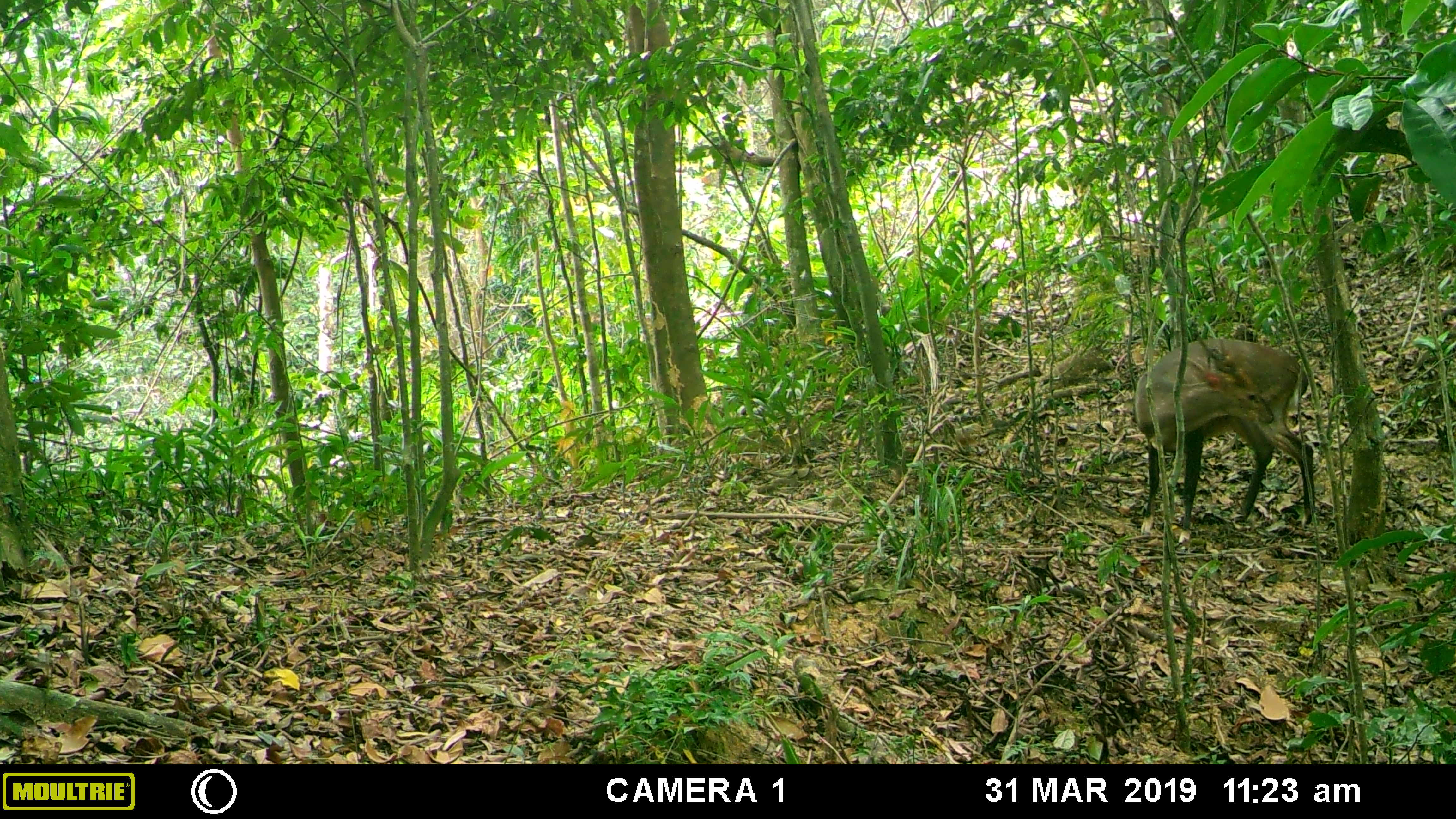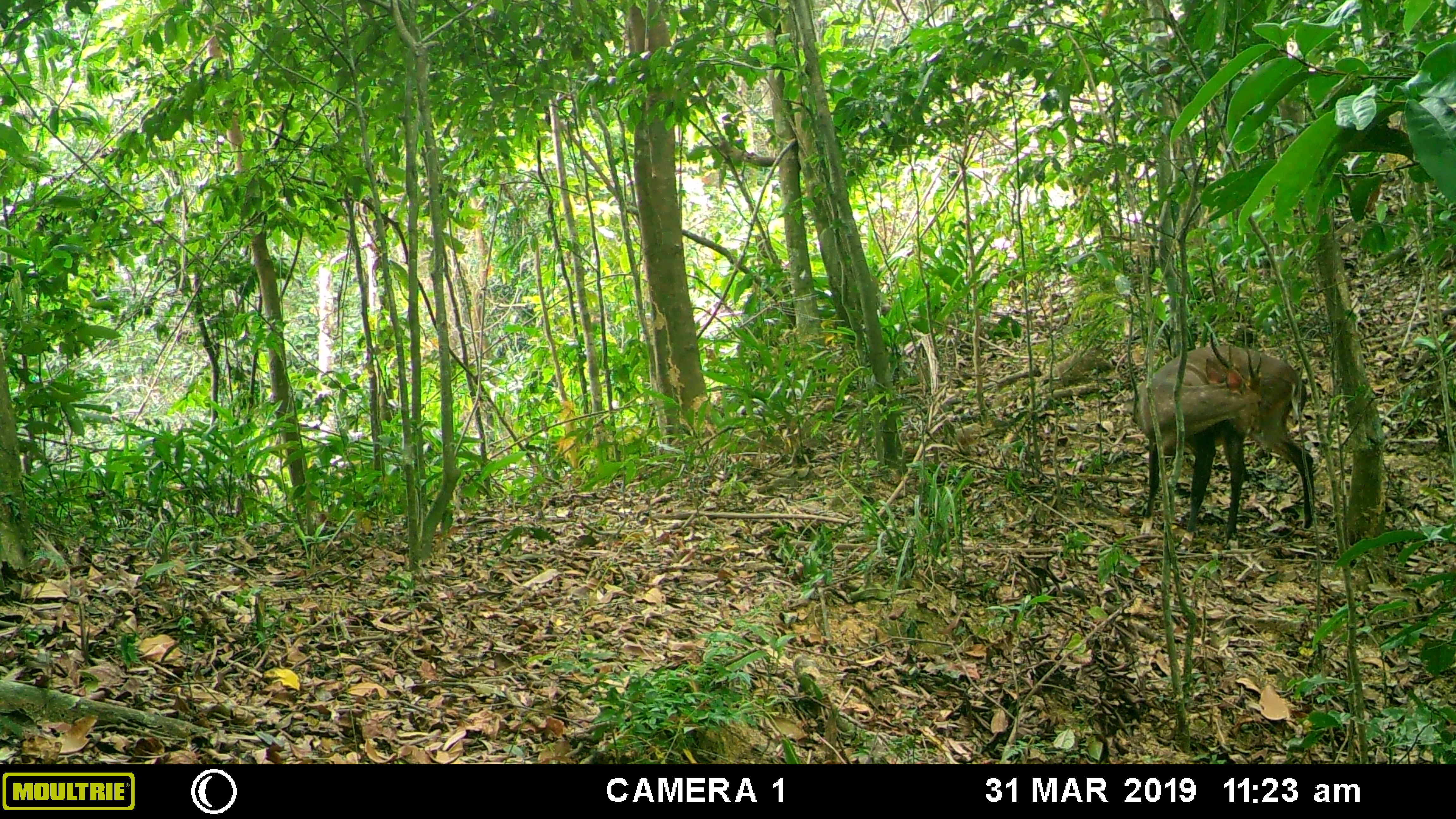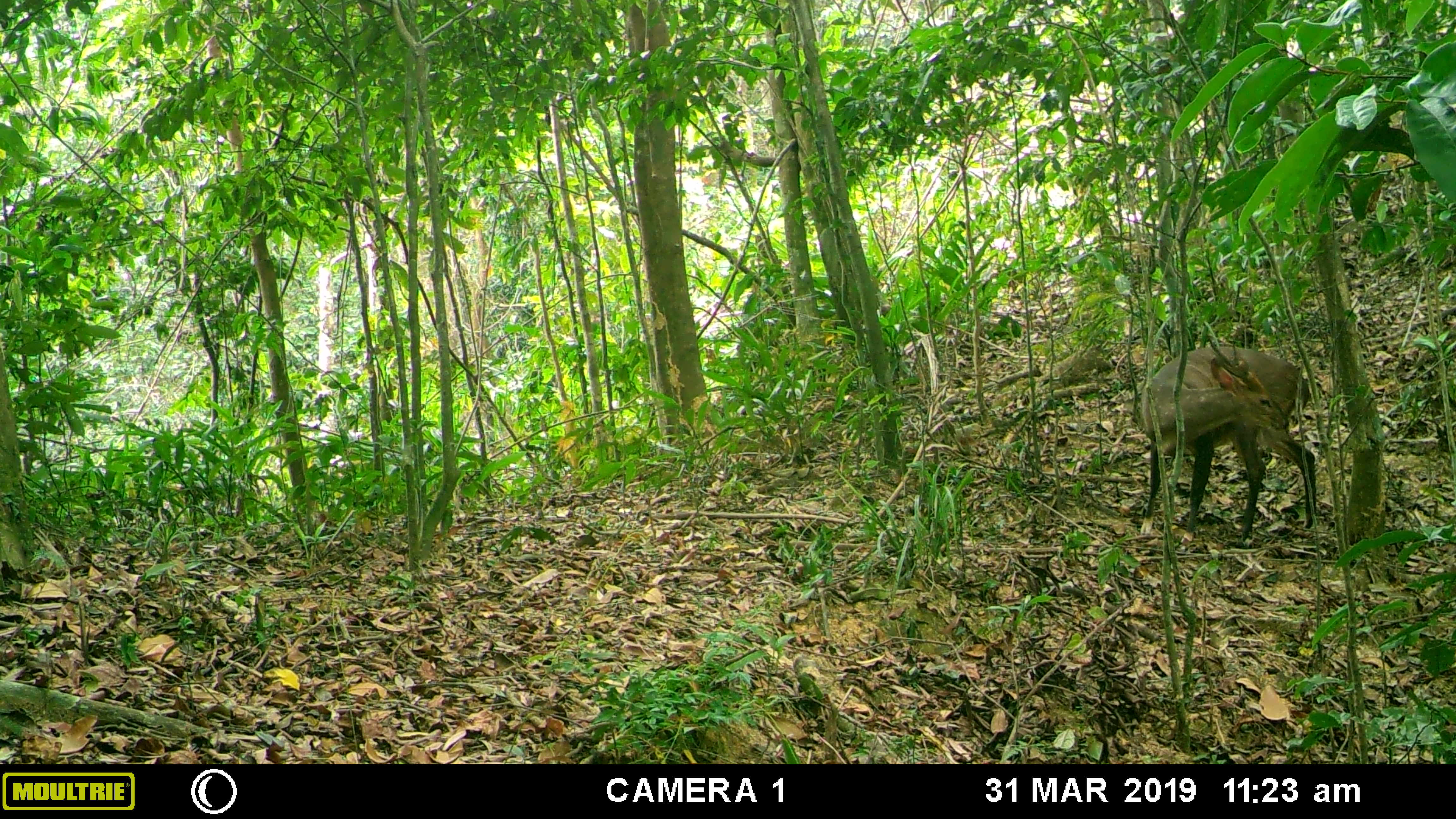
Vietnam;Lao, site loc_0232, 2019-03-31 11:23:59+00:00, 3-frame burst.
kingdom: Animalia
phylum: Chordata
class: Mammalia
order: Artiodactyla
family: Cervidae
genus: Muntiacus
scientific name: Muntiacus vuquangensis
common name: large-antlered muntjac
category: large antlered muntjac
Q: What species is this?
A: Large antlered muntjac (large-antlered muntjac) (Muntiacus vuquangensis).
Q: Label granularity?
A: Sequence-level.